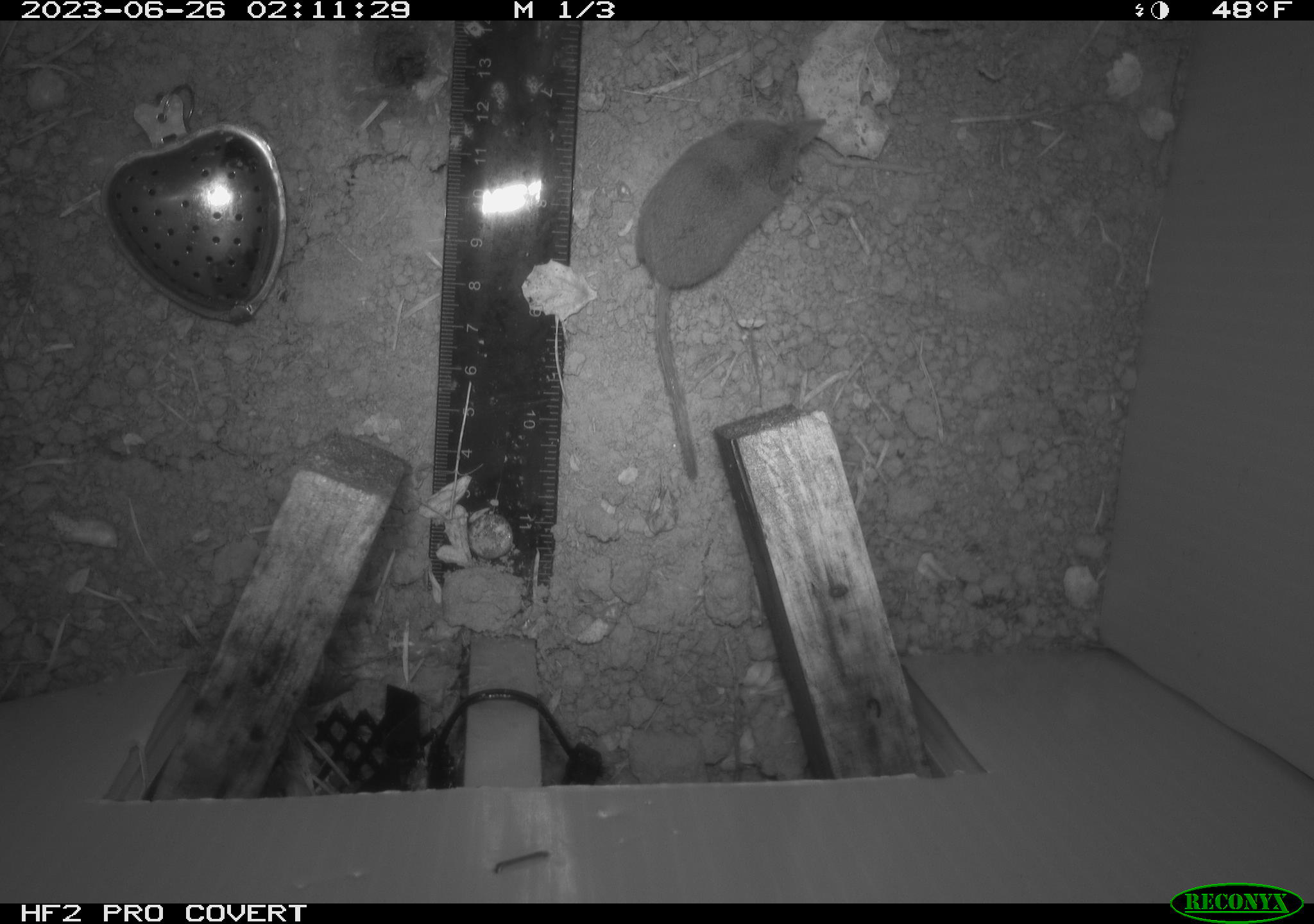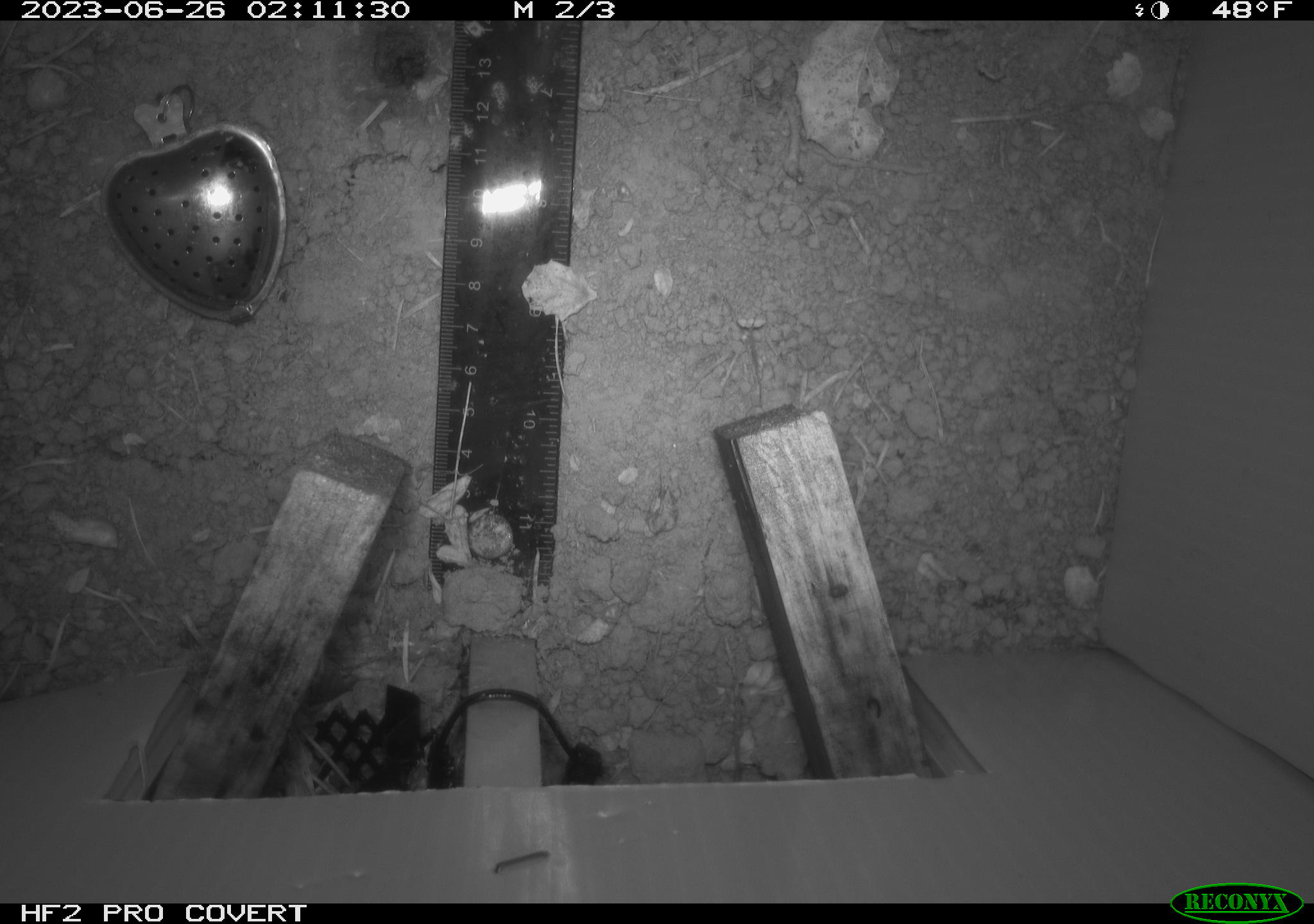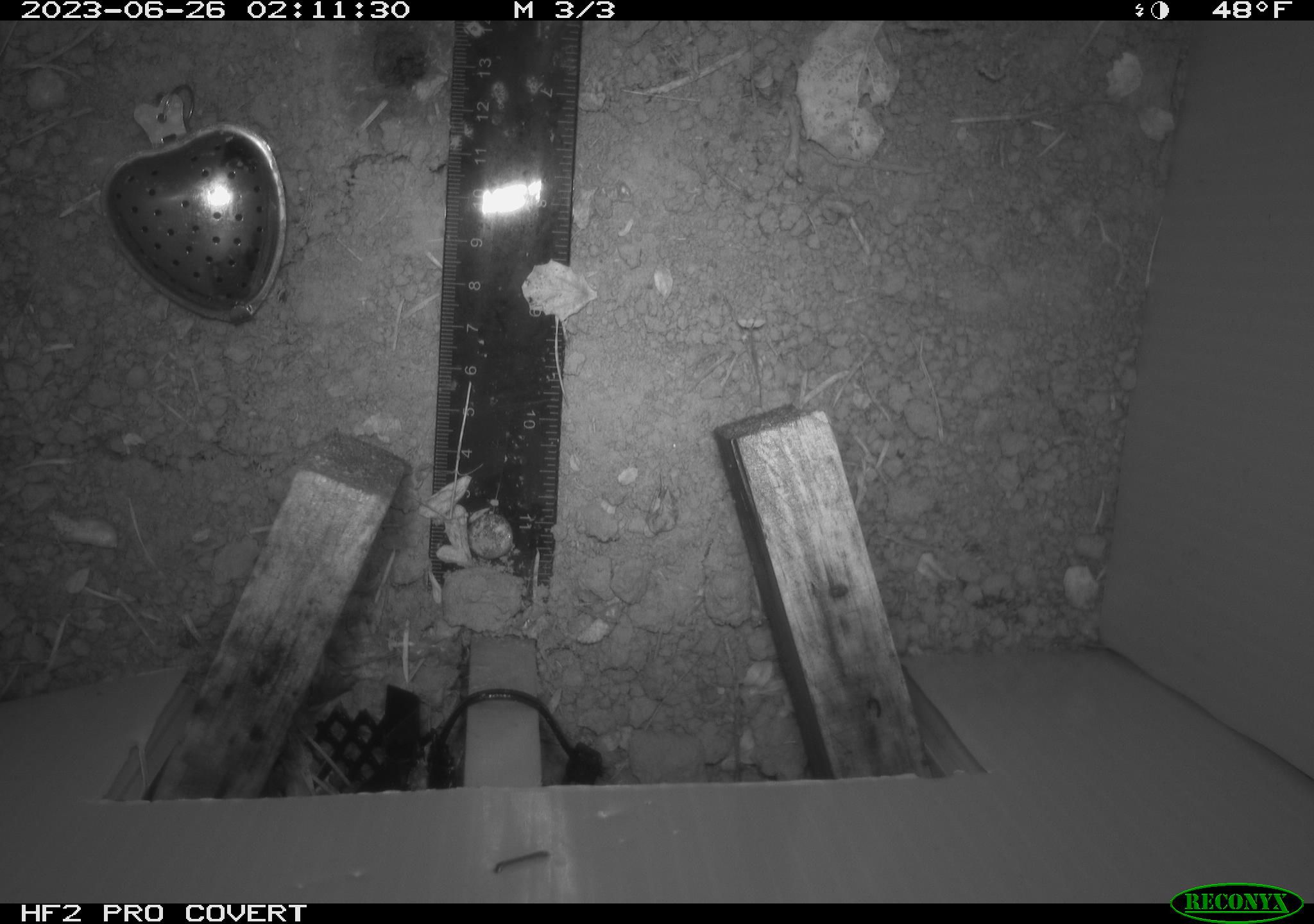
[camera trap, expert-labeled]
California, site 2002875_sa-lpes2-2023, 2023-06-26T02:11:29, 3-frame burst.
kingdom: Animalia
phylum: Chordata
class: Mammalia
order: Eulipotyphla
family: Soricidae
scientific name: Soricidae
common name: shrews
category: soricidae family